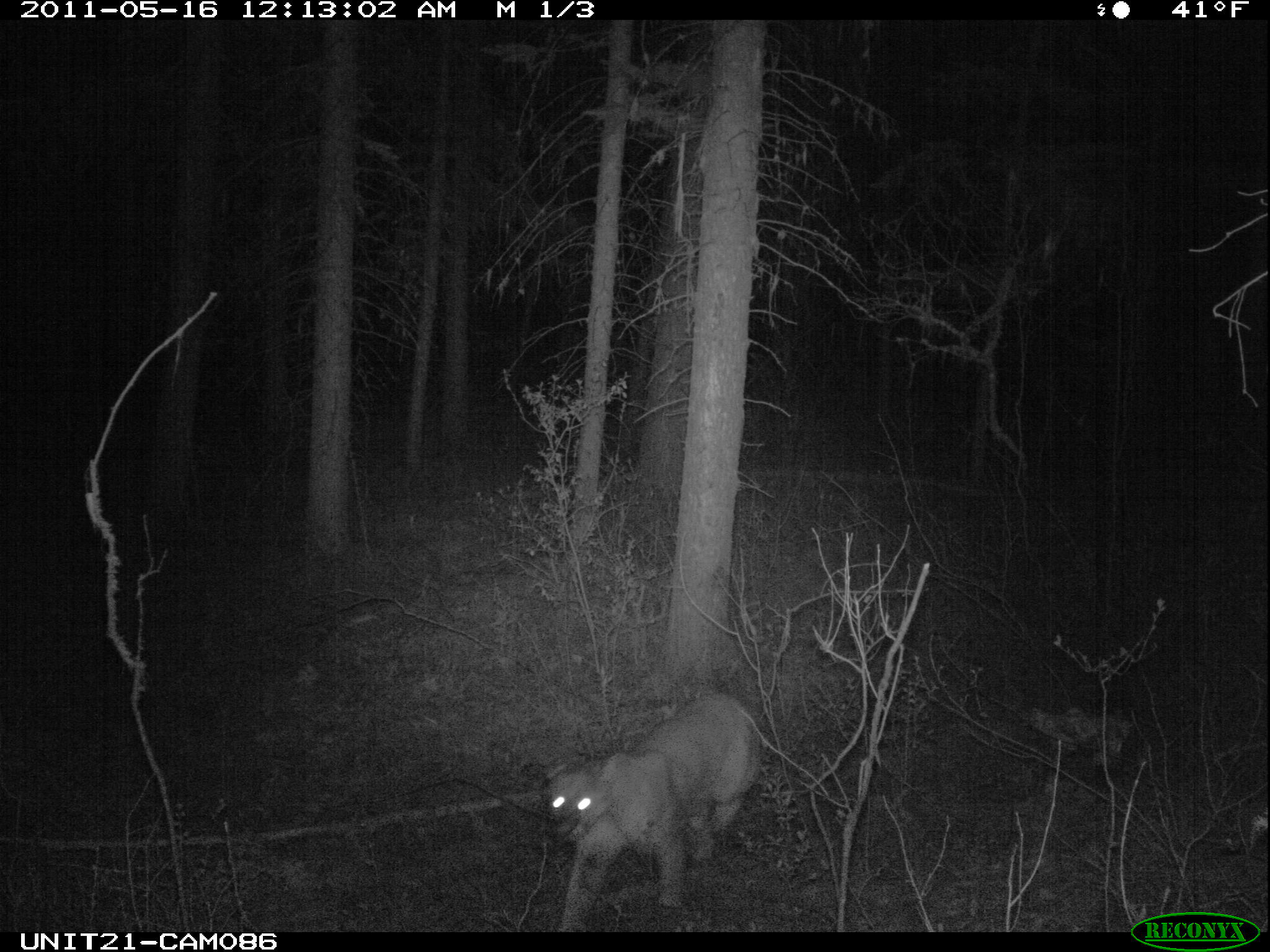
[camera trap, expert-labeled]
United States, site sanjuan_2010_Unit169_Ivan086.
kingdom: Animalia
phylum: Chordata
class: Mammalia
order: Carnivora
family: Felidae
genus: Puma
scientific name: Puma concolor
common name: mountain lion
Puma concolor (mountain lion).